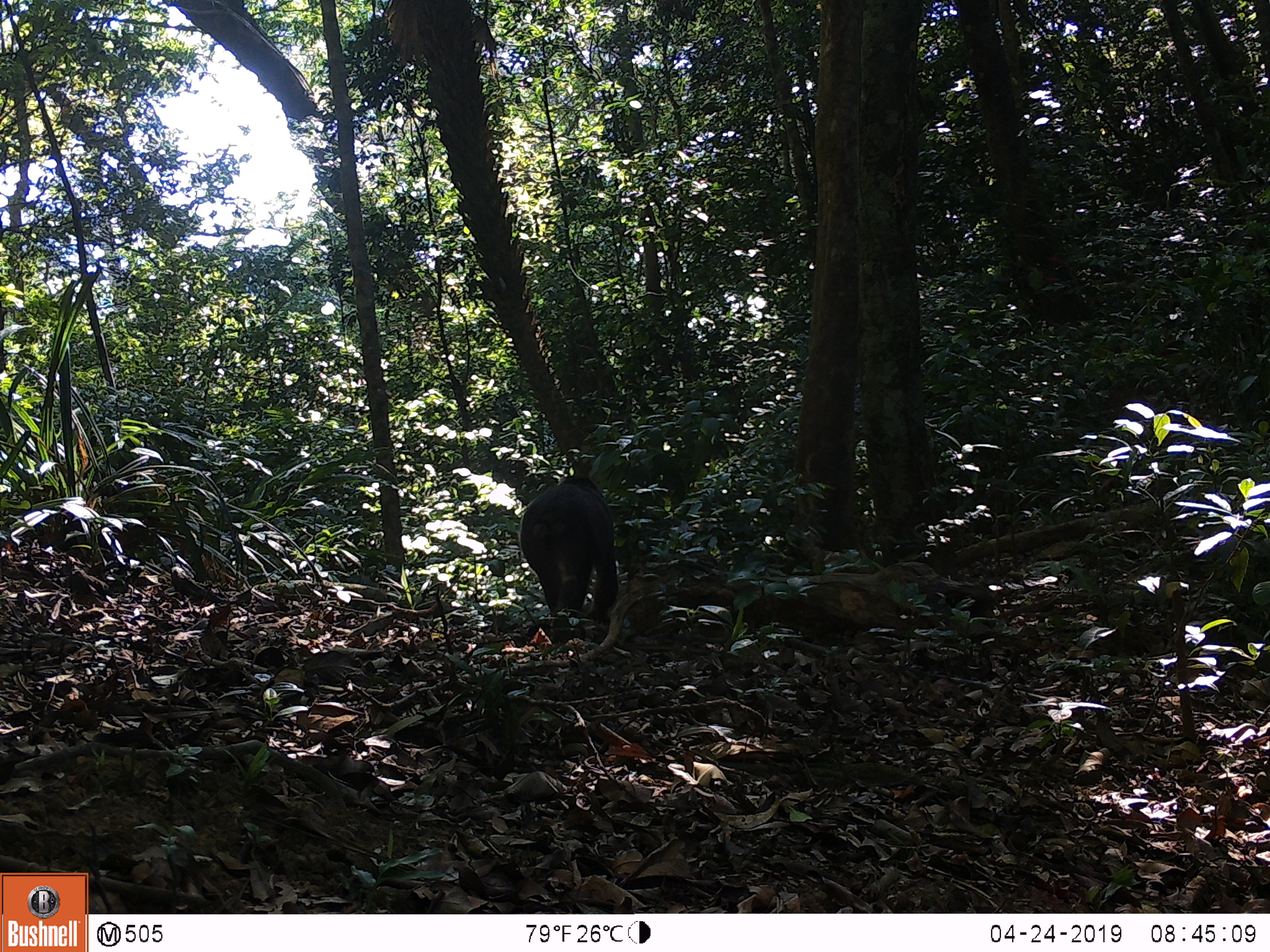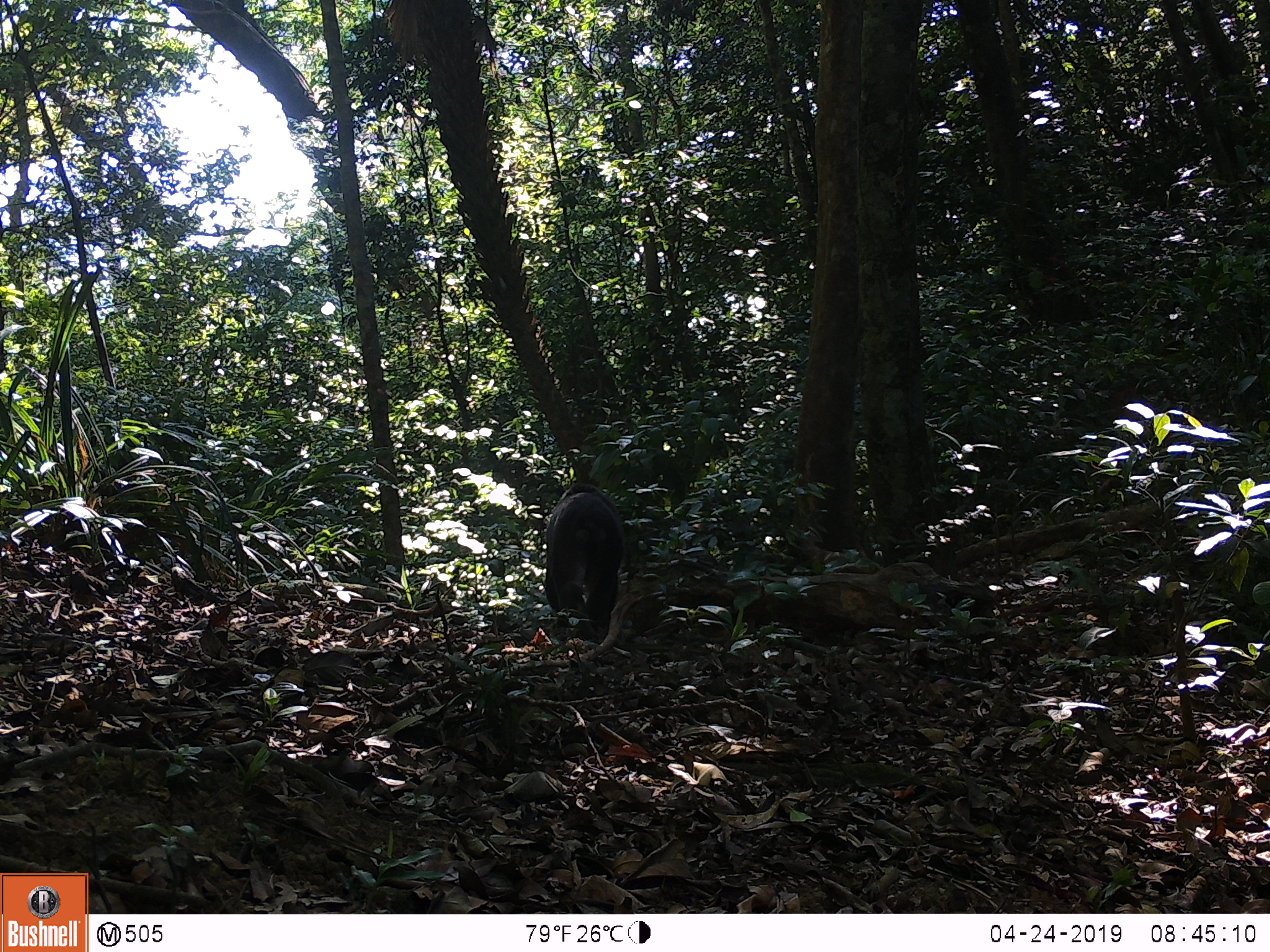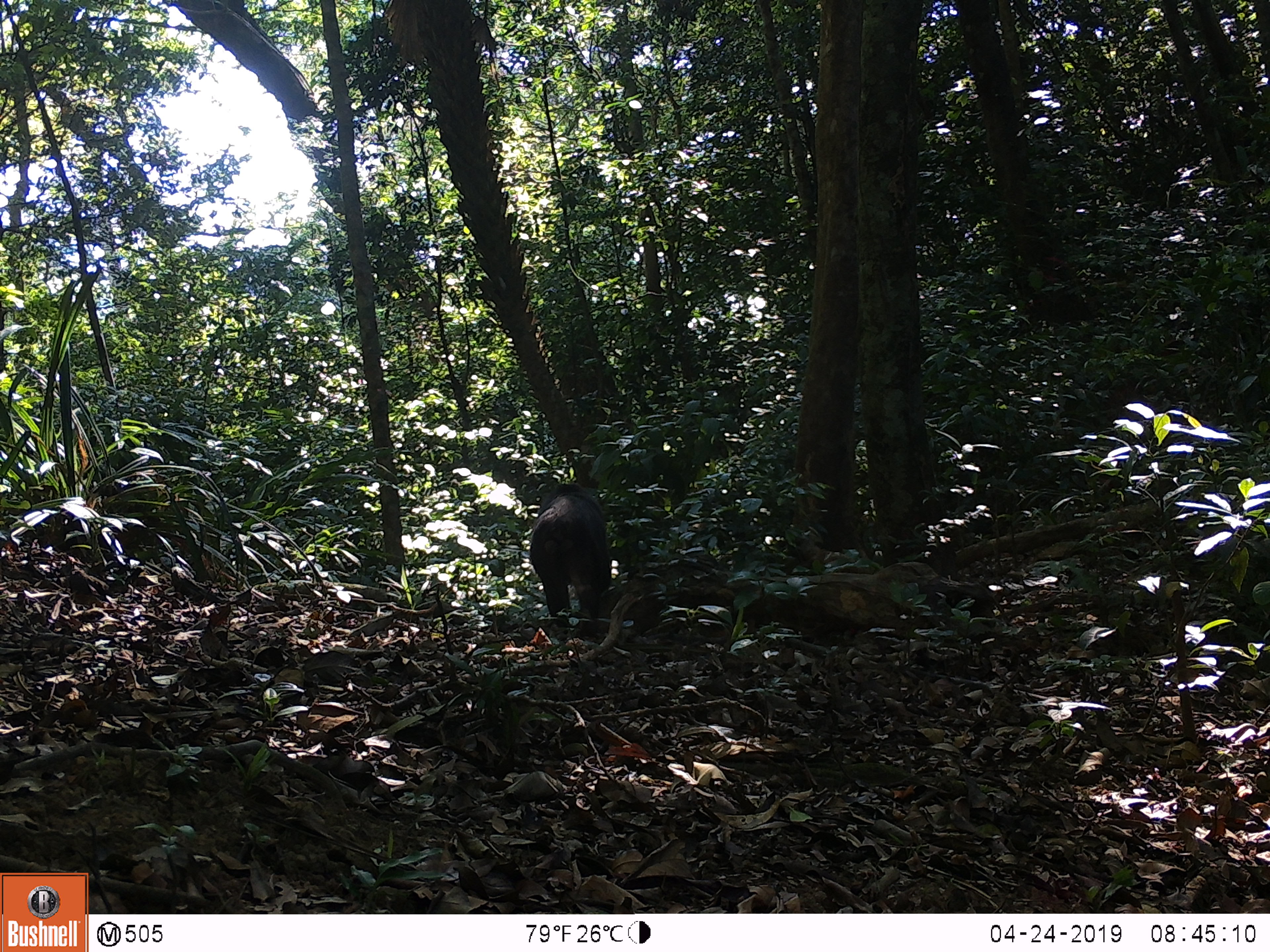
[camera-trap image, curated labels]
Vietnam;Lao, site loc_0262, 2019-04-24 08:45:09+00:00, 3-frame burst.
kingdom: Animalia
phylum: Chordata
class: Mammalia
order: Primates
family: Cercopithecidae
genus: Macaca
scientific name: Macaca arctoides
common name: stump-tailed macaque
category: stump tailed macaque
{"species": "stump tailed macaque (stump-tailed macaque) (Macaca arctoides)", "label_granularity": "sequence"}